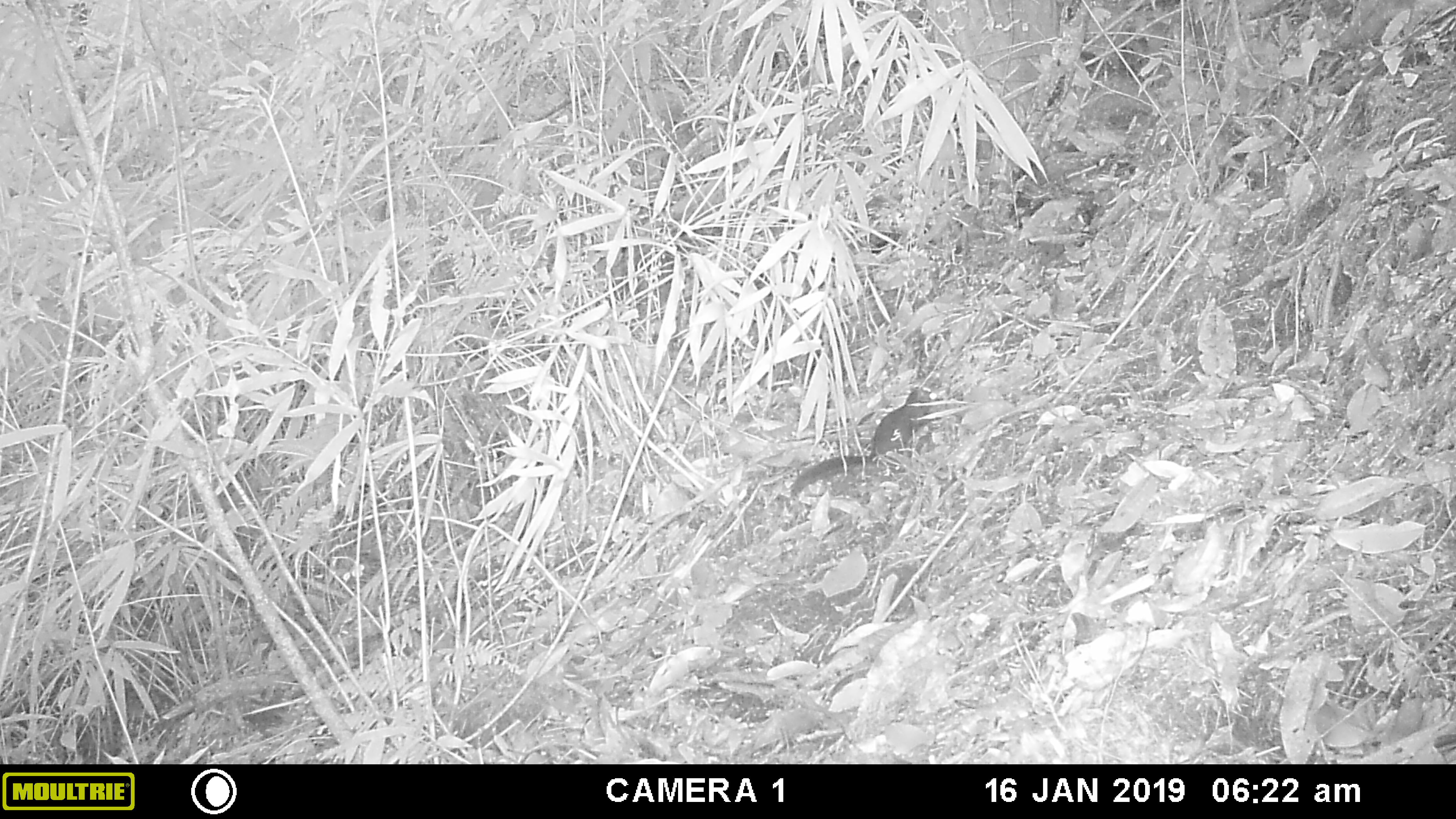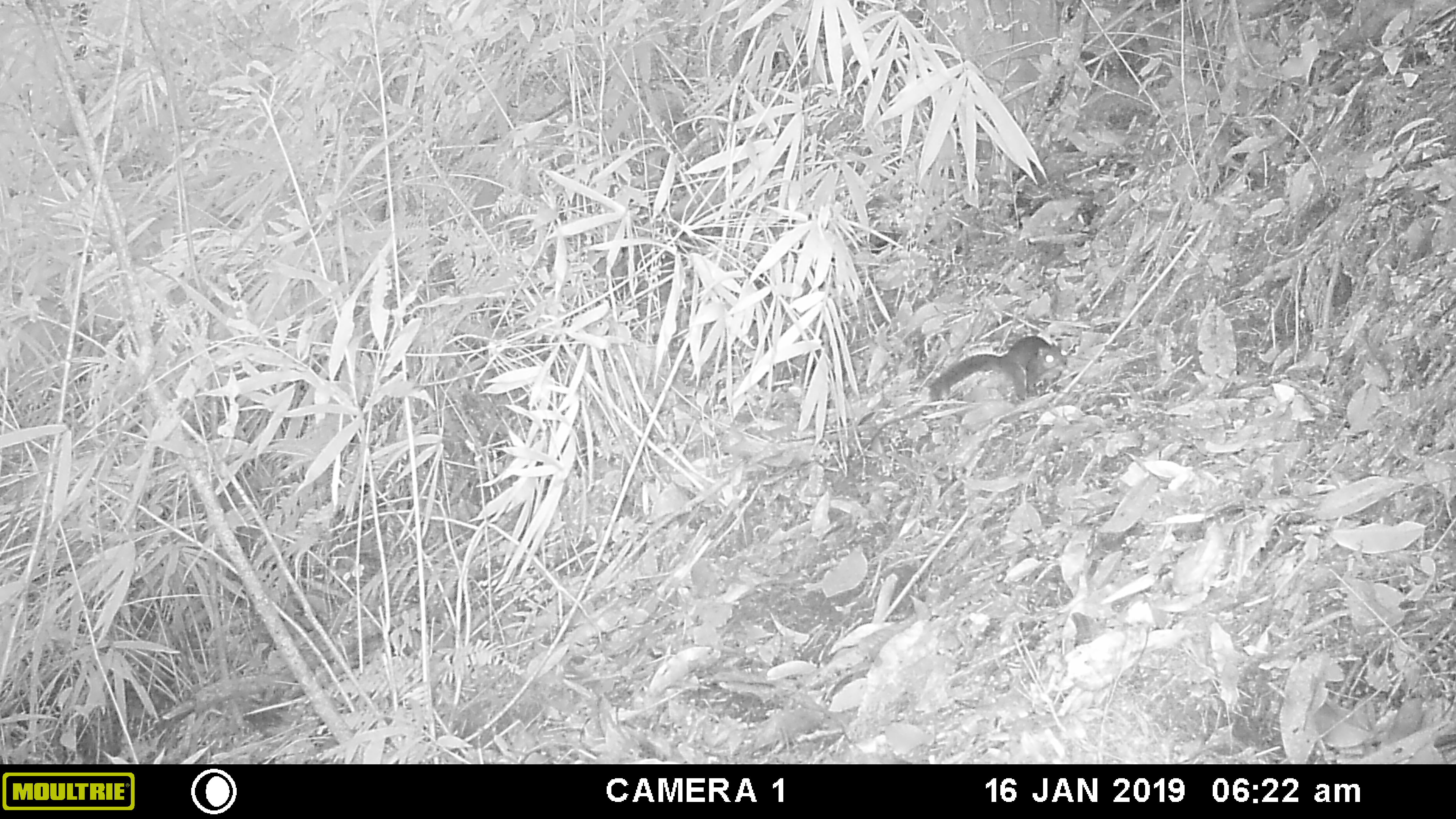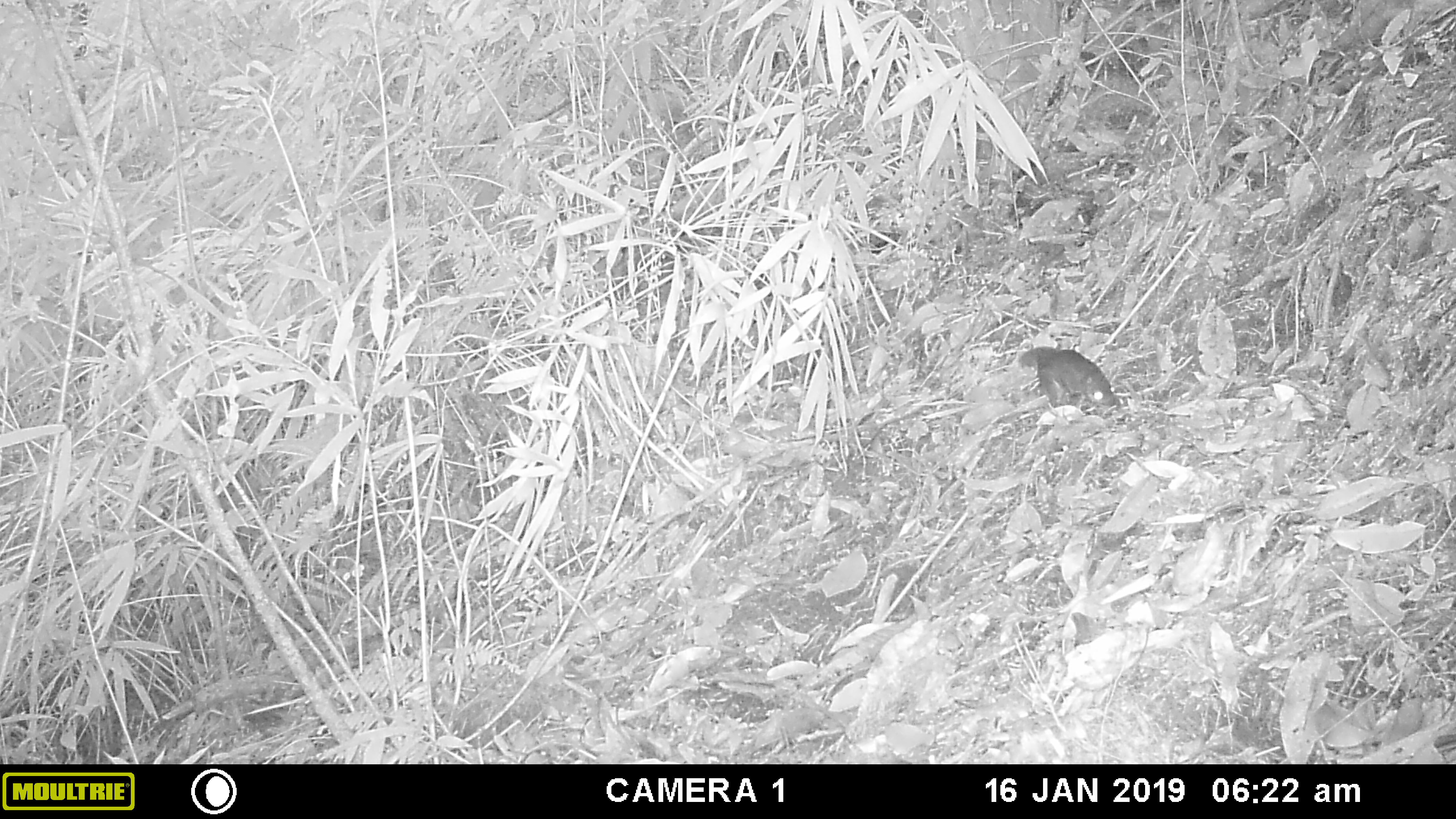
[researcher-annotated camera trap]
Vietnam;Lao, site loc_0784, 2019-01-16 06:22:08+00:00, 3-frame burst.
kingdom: Animalia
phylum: Chordata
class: Mammalia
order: Rodentia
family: Sciuridae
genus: Dremomys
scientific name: Dremomys rufigenis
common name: red-cheeked squirrel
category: red cheeked squirrel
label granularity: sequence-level